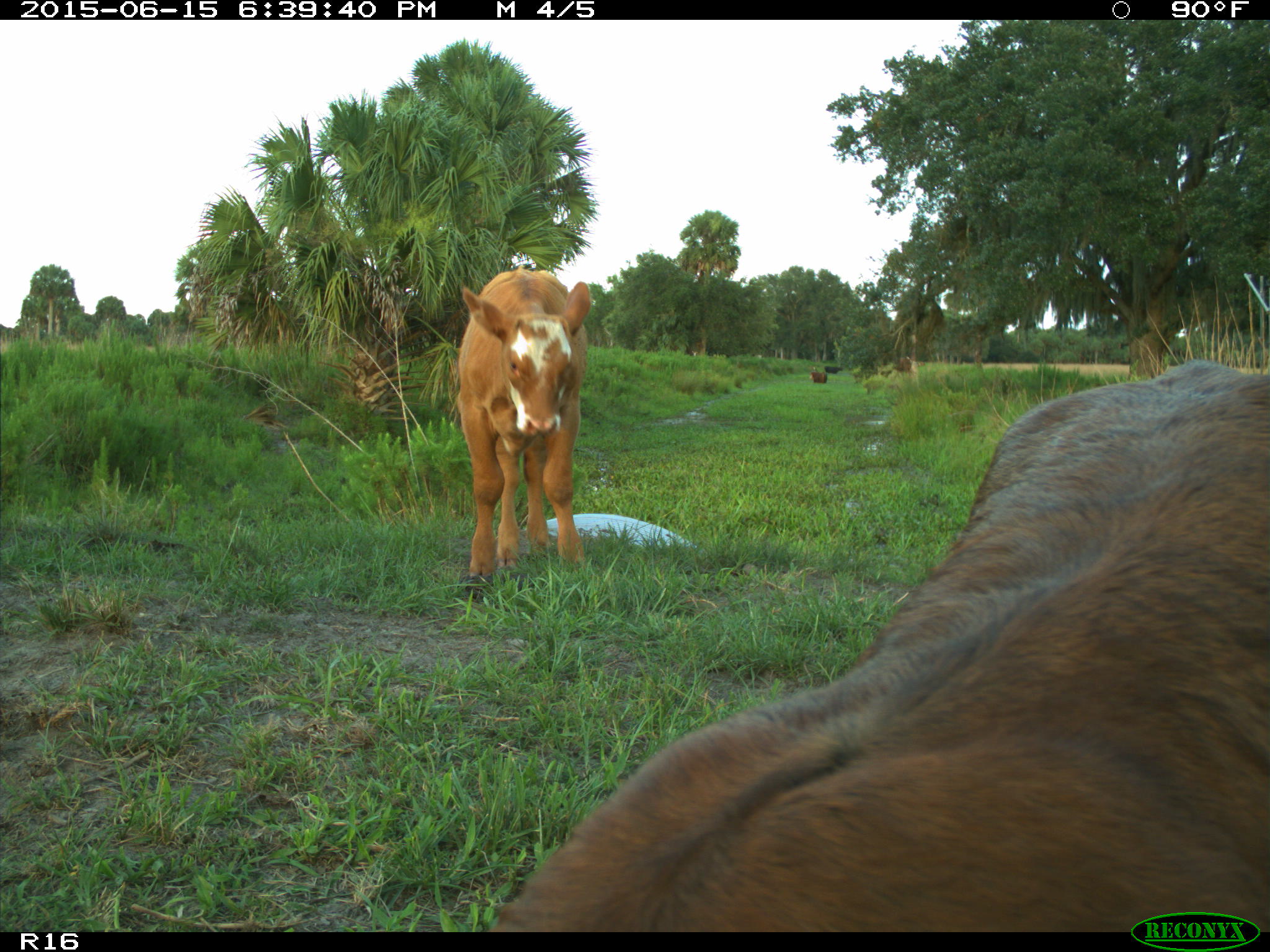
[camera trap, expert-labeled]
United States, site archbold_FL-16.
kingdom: Animalia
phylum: Chordata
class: Mammalia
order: Artiodactyla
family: Bovidae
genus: Bos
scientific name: Bos taurus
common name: domestic cow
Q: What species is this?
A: Bos taurus (domestic cow).